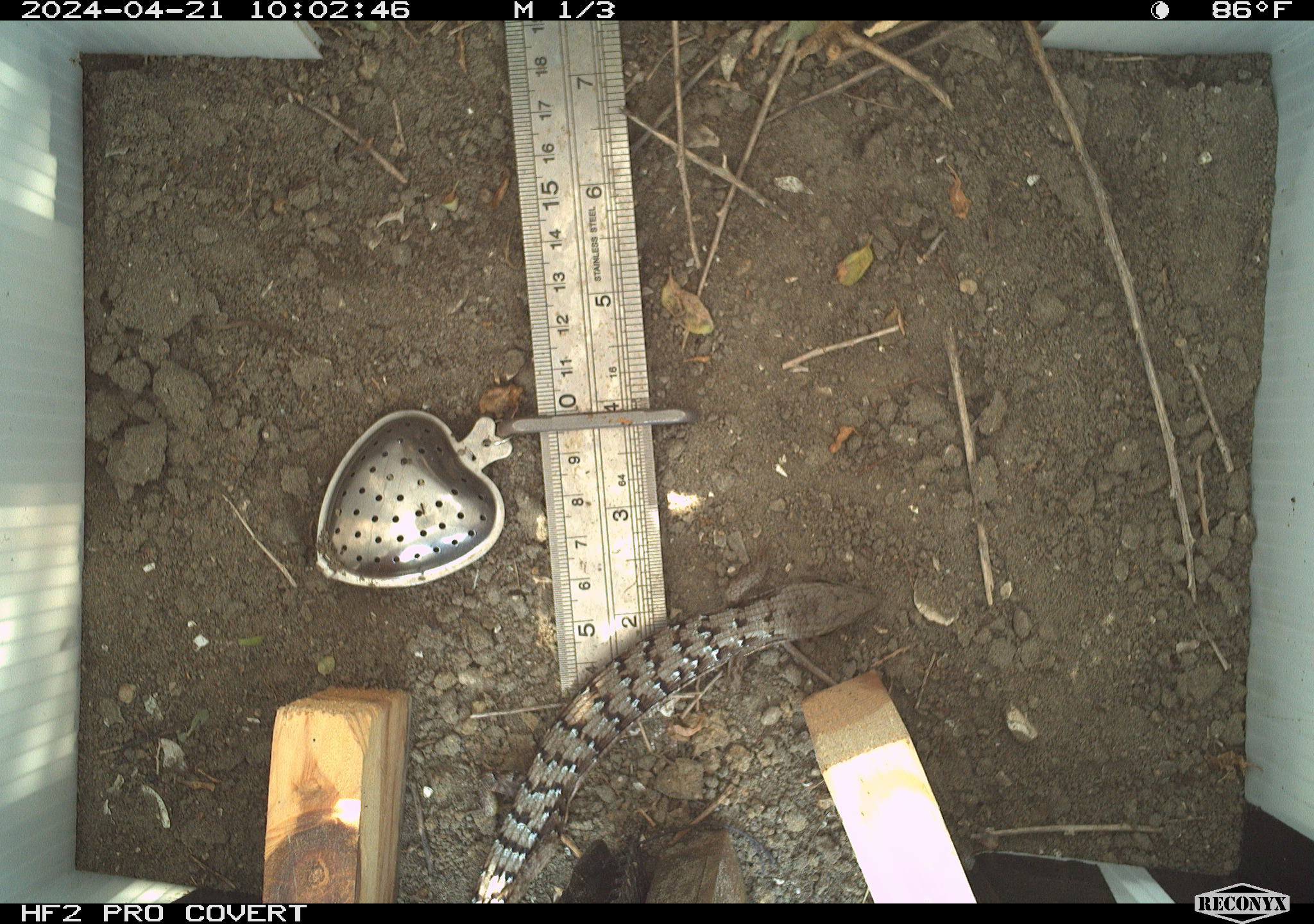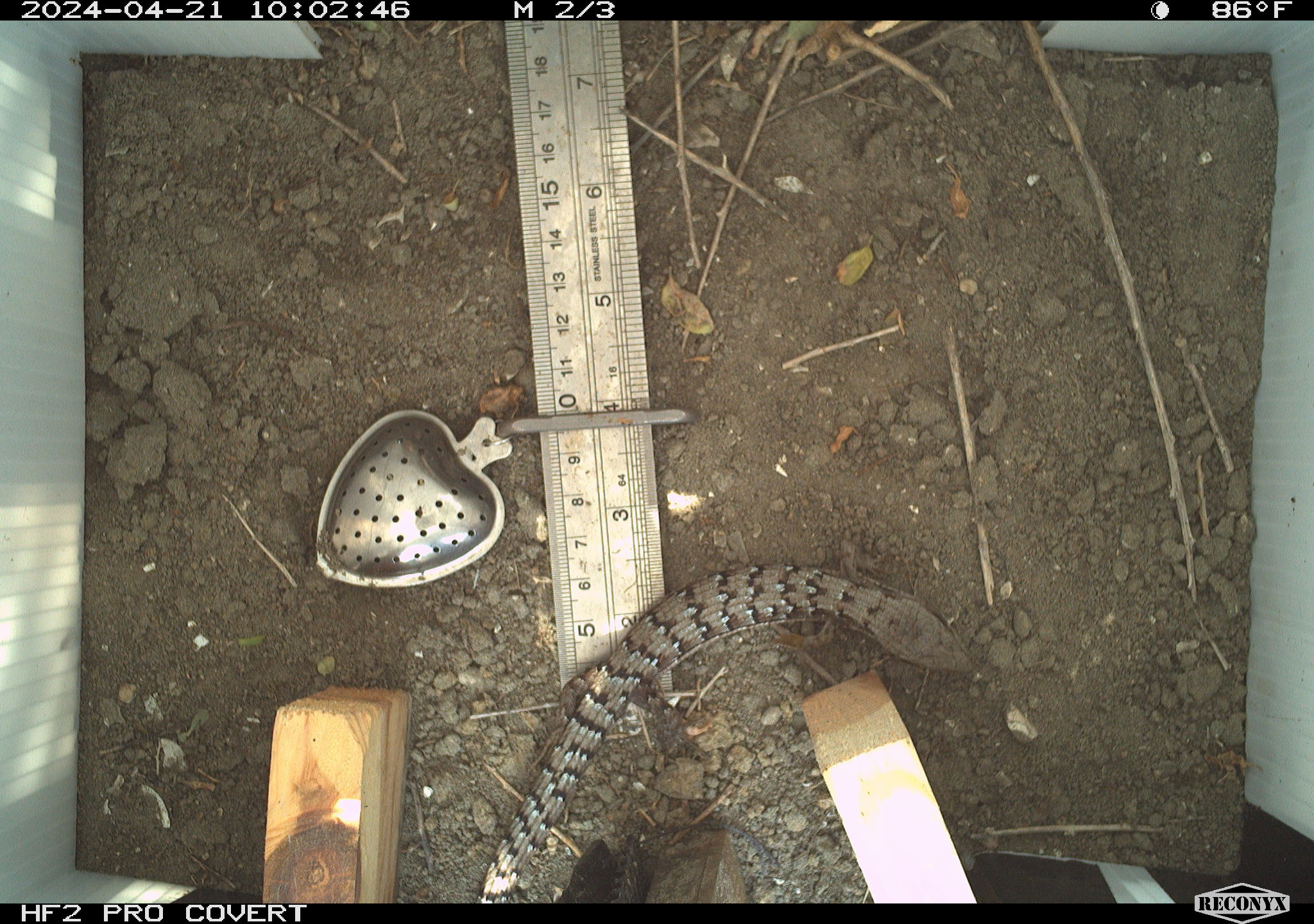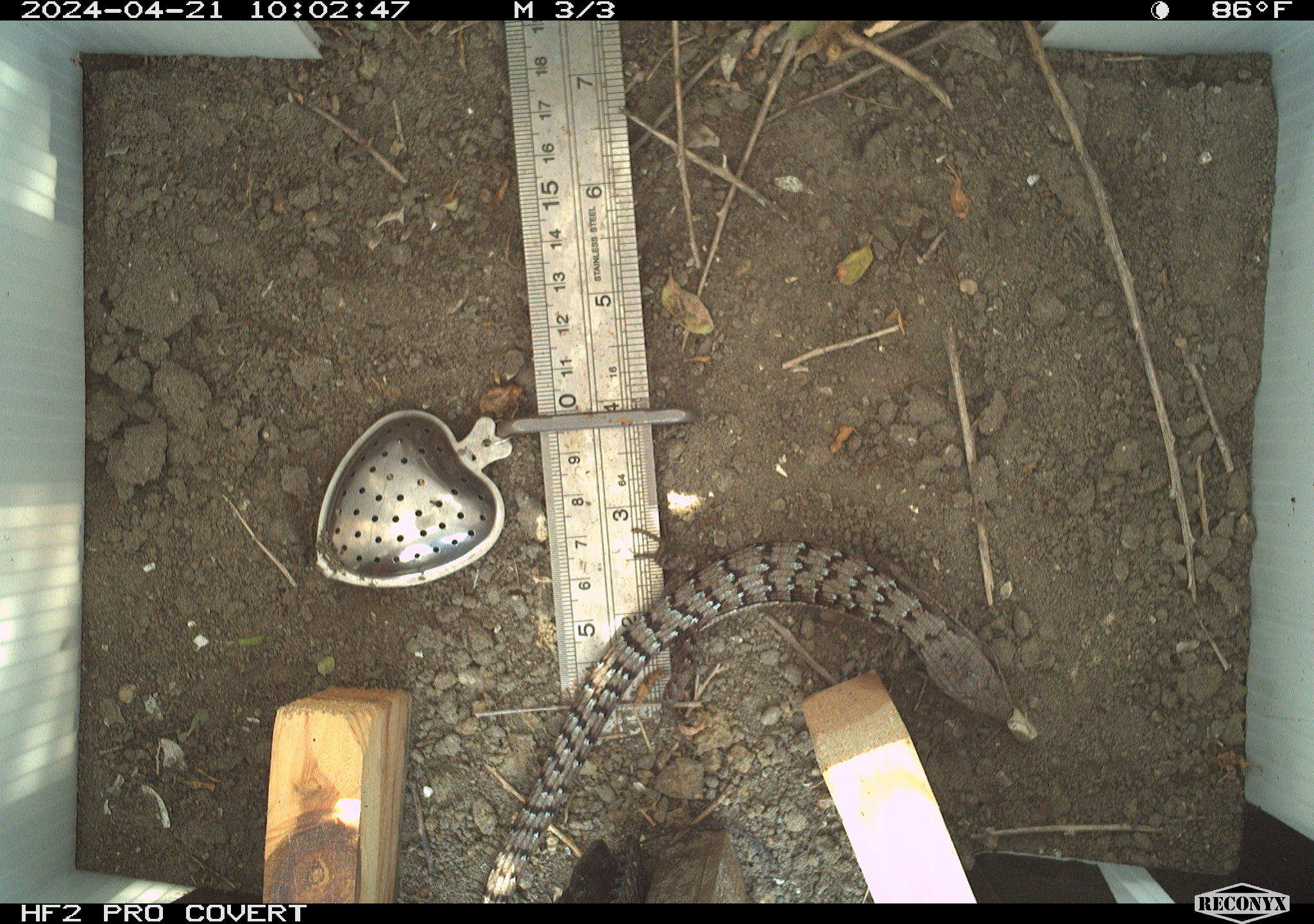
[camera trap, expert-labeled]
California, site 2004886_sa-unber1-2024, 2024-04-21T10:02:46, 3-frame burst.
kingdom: Animalia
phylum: Chordata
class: Reptilia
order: Squamata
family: Anguidae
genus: Elgaria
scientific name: Elgaria multicarinata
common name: southern alligator lizard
Southern alligator lizard (Elgaria multicarinata).